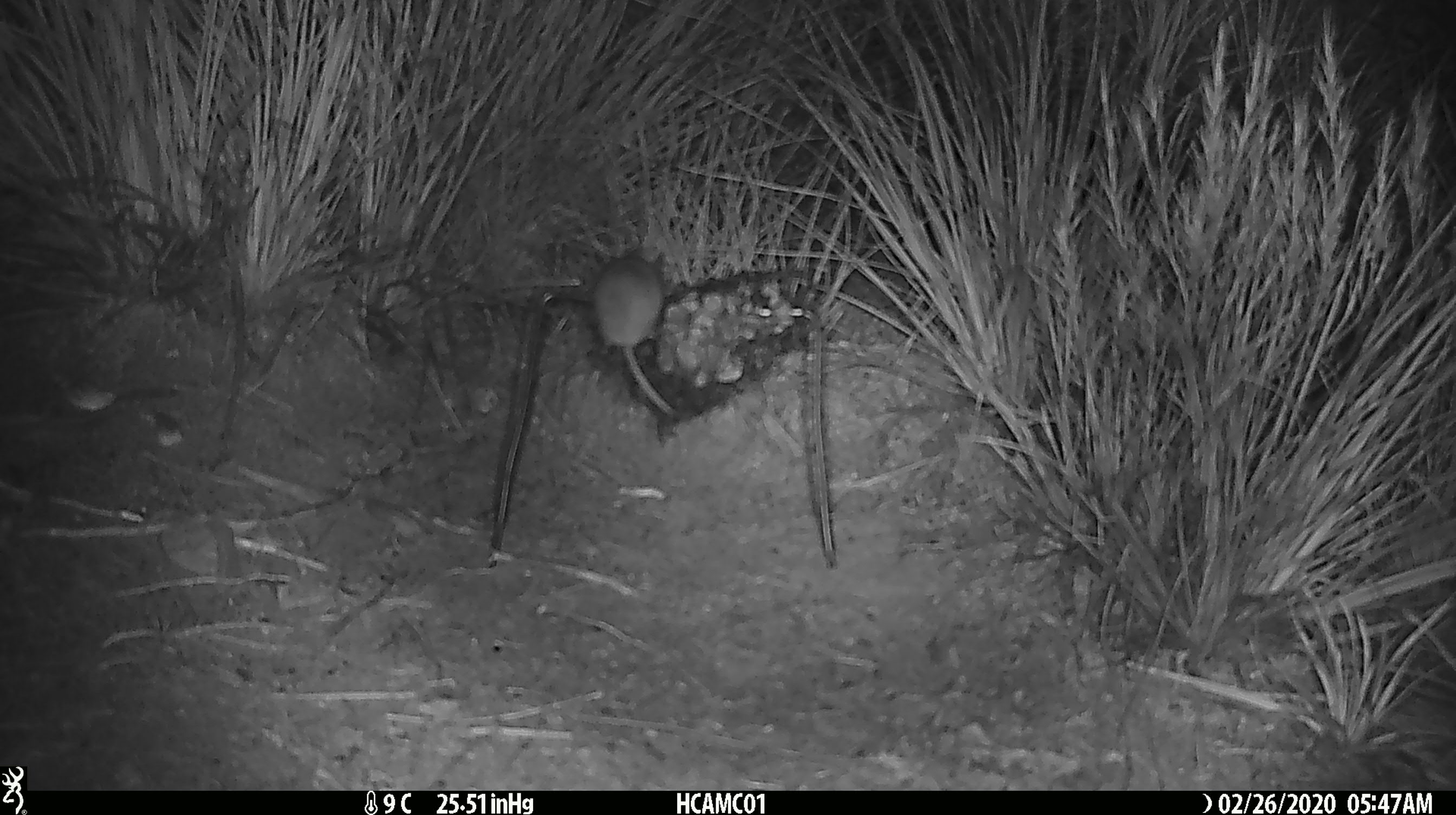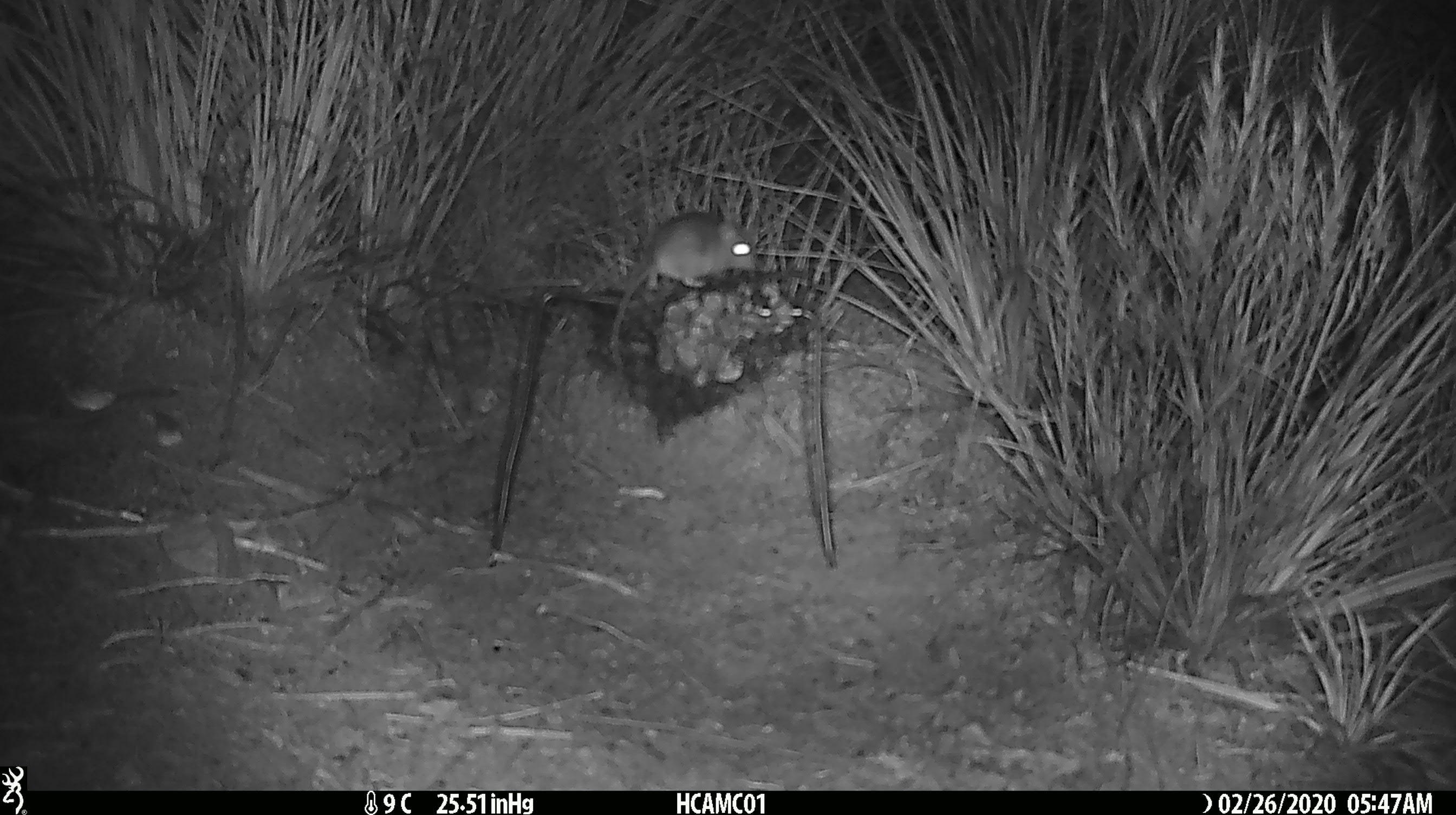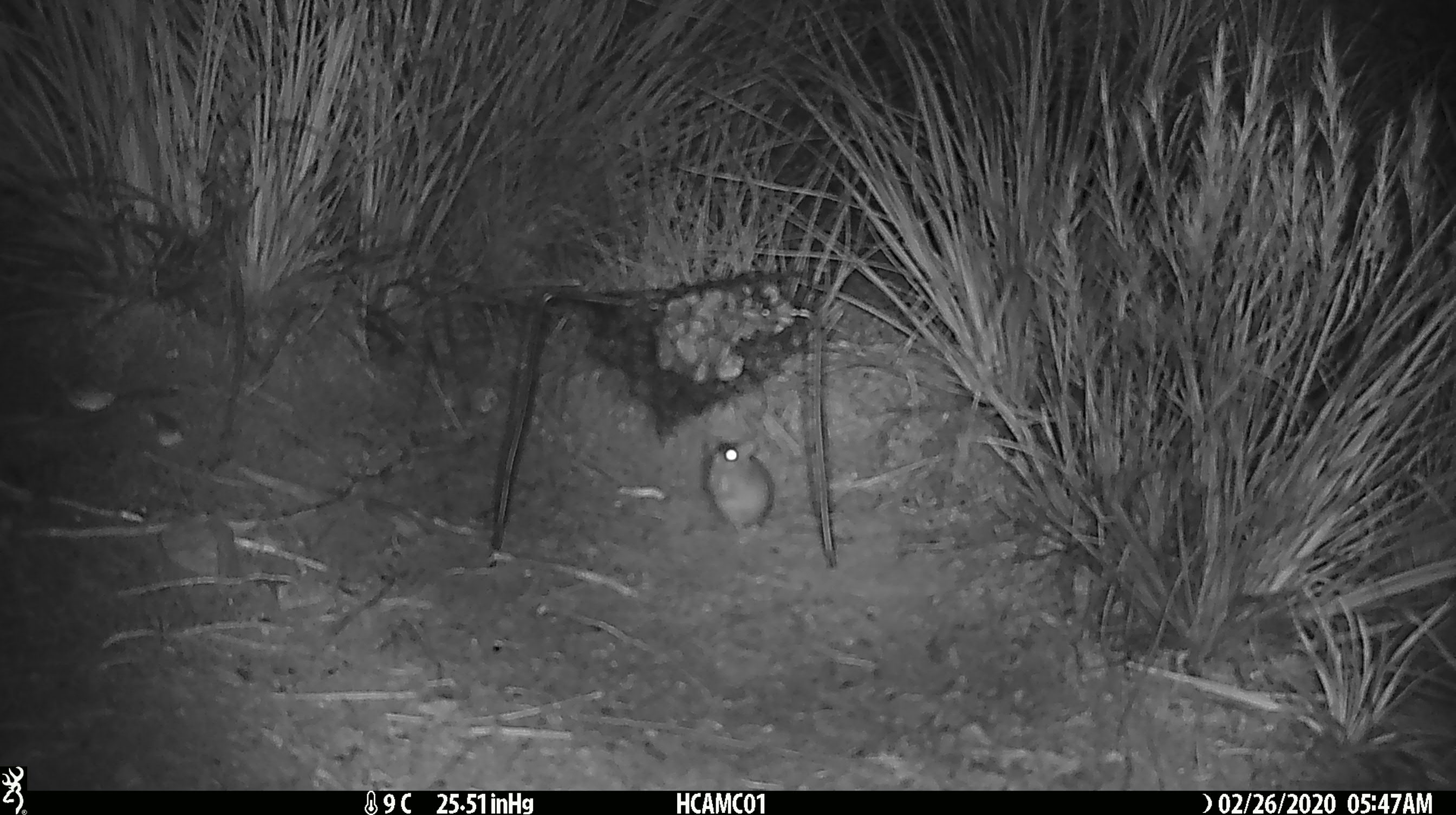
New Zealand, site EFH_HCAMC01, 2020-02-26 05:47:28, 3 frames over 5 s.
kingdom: Animalia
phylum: Chordata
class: Mammalia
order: Rodentia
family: Muridae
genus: Mus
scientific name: Mus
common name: mouse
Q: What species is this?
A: Mouse (Mus).